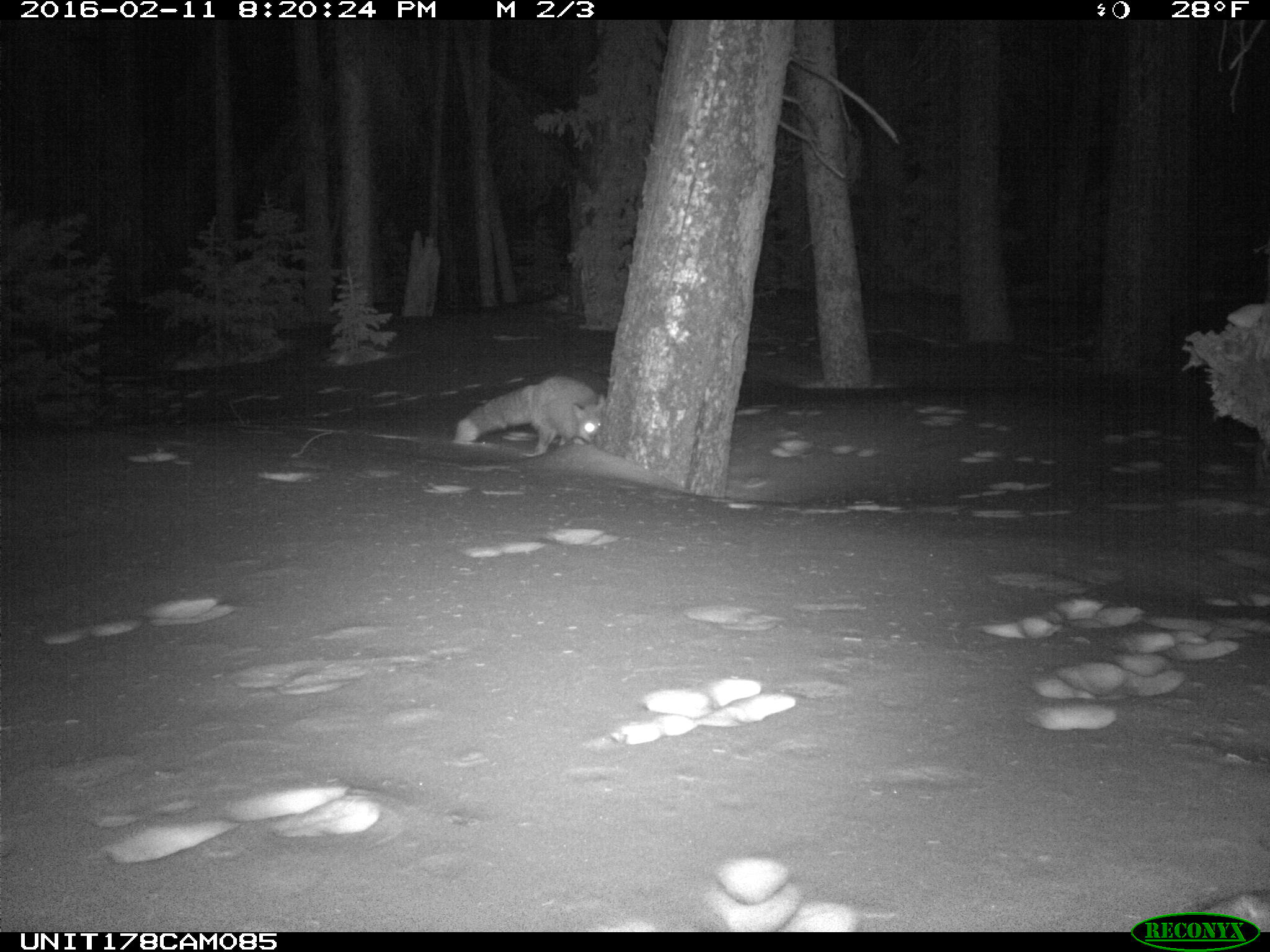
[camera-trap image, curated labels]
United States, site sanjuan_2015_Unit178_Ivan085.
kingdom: Animalia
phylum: Chordata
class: Mammalia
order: Carnivora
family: Canidae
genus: Vulpes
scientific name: Vulpes vulpes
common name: red fox